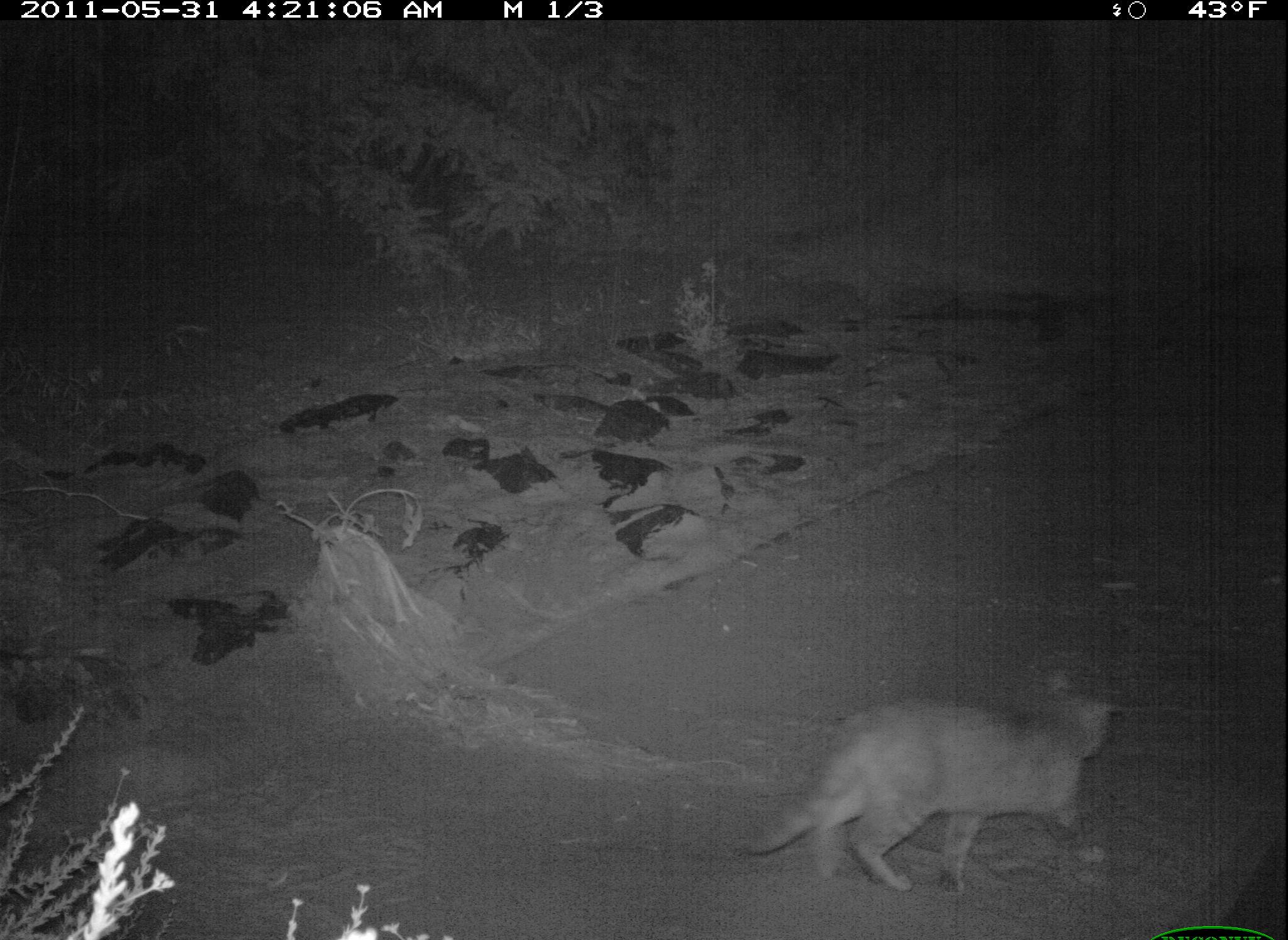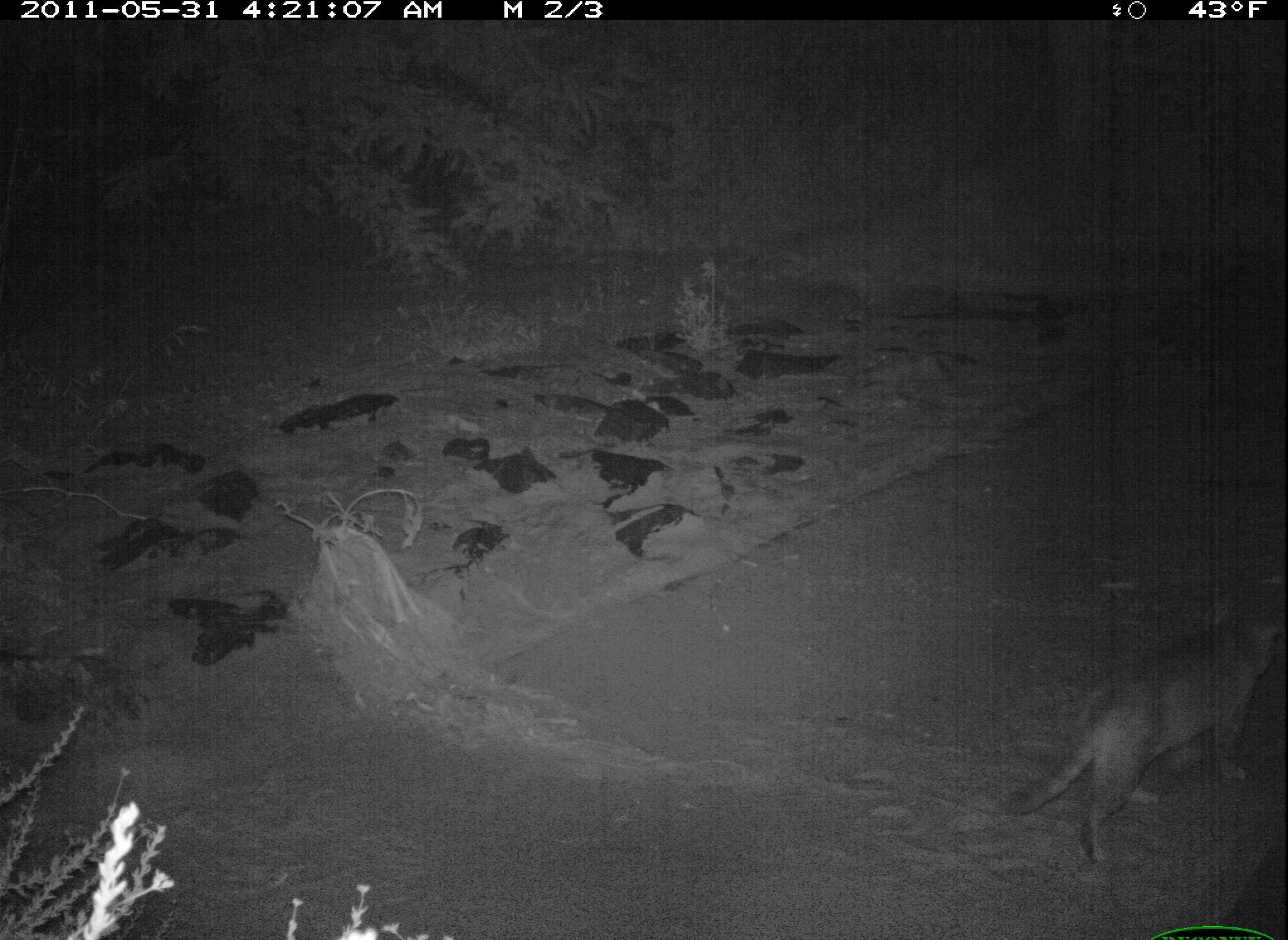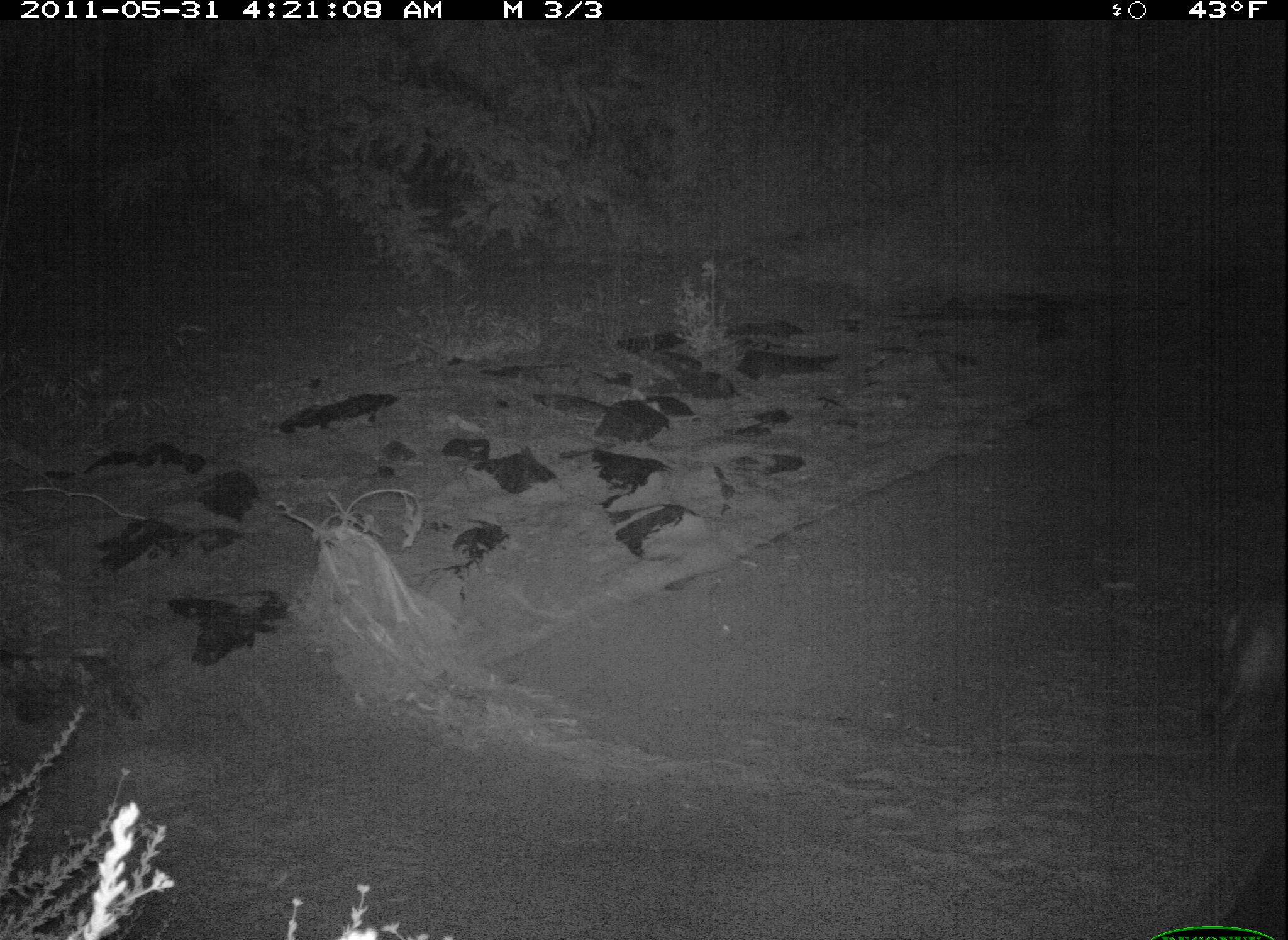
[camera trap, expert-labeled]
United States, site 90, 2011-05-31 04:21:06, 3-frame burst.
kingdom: Animalia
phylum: Chordata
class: Mammalia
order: Carnivora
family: Felidae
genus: Felis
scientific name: Felis catus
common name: cat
Cat (Felis catus).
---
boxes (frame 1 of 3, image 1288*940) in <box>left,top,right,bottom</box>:
cat: <box>737,664,1122,894</box>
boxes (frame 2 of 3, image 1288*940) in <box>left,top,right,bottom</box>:
cat: <box>995,599,1285,870</box>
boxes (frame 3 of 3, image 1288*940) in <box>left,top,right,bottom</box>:
cat: <box>1202,570,1288,790</box>